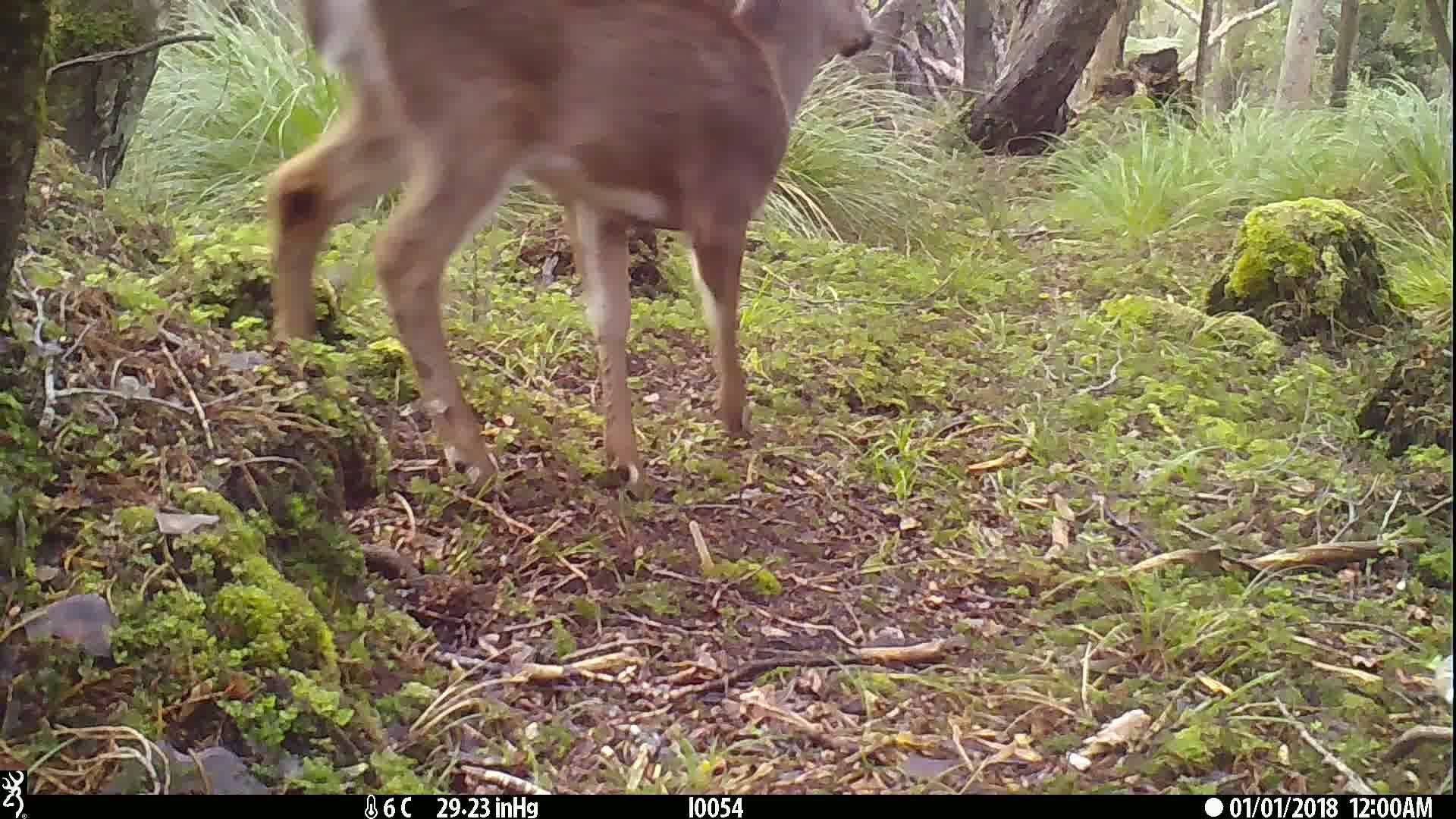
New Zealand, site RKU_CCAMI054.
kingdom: Animalia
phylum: Chordata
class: Mammalia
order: Artiodactyla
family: Cervidae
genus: Odocoileus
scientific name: Odocoileus virginianus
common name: white-tailed deer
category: white tailed deer